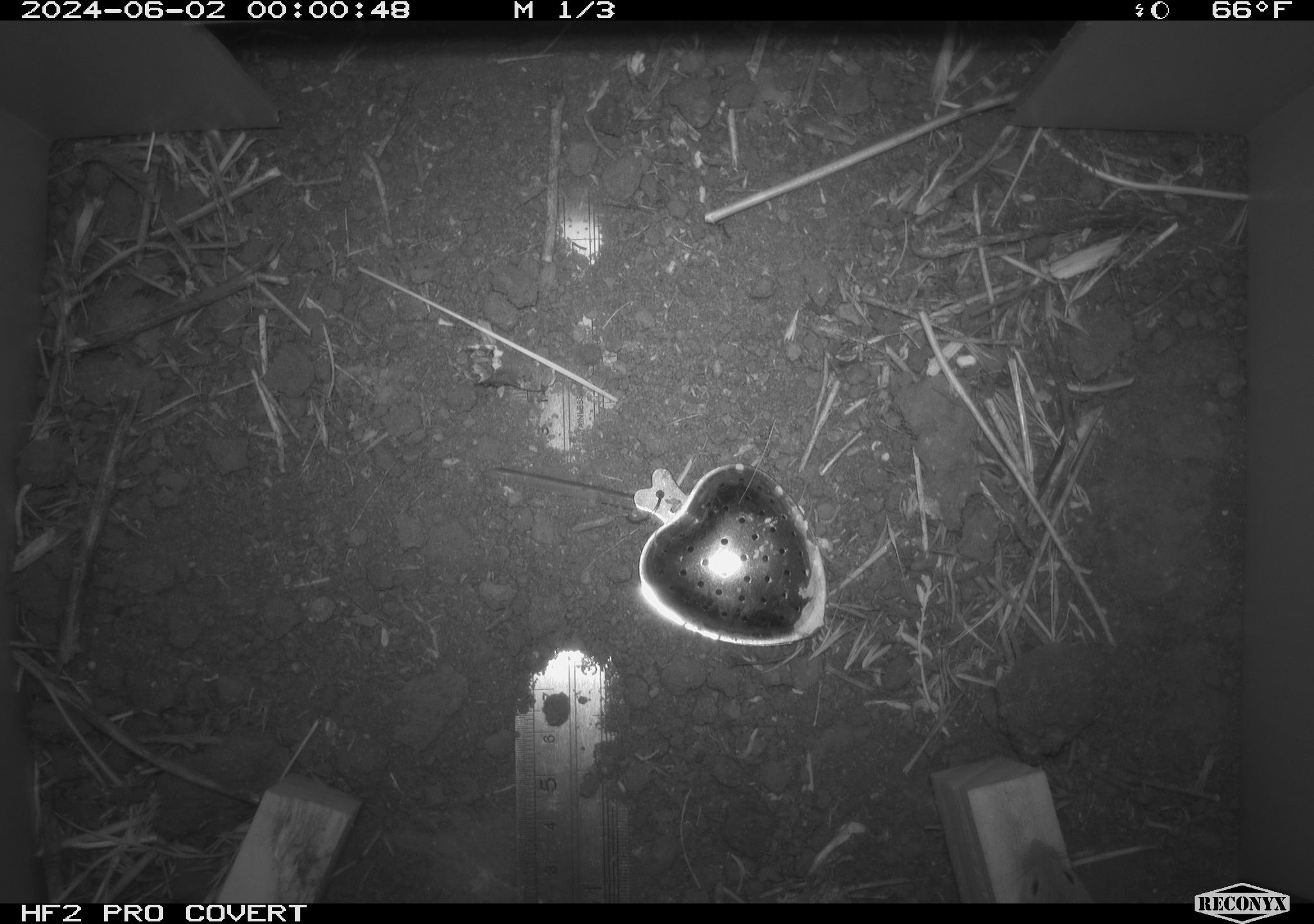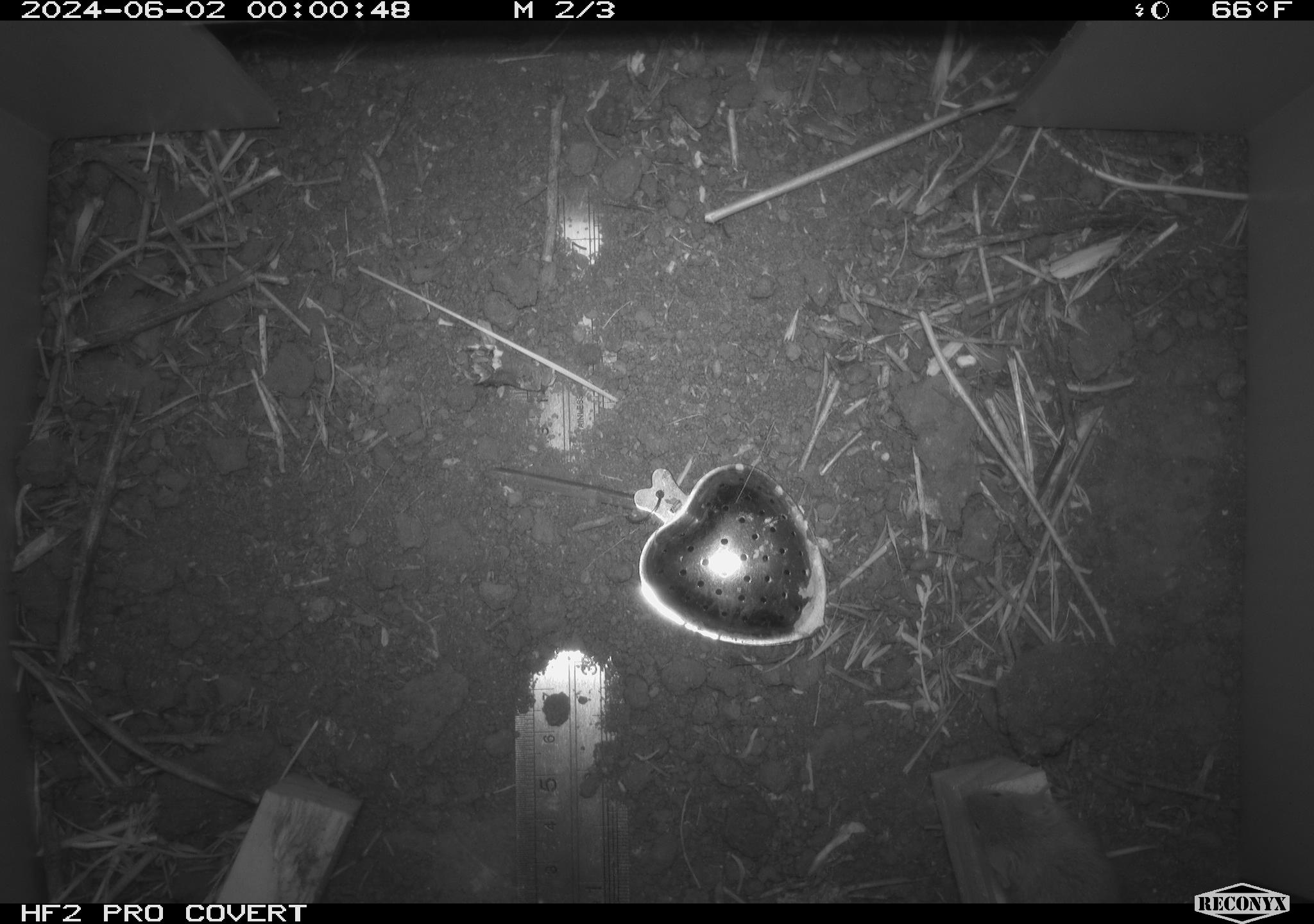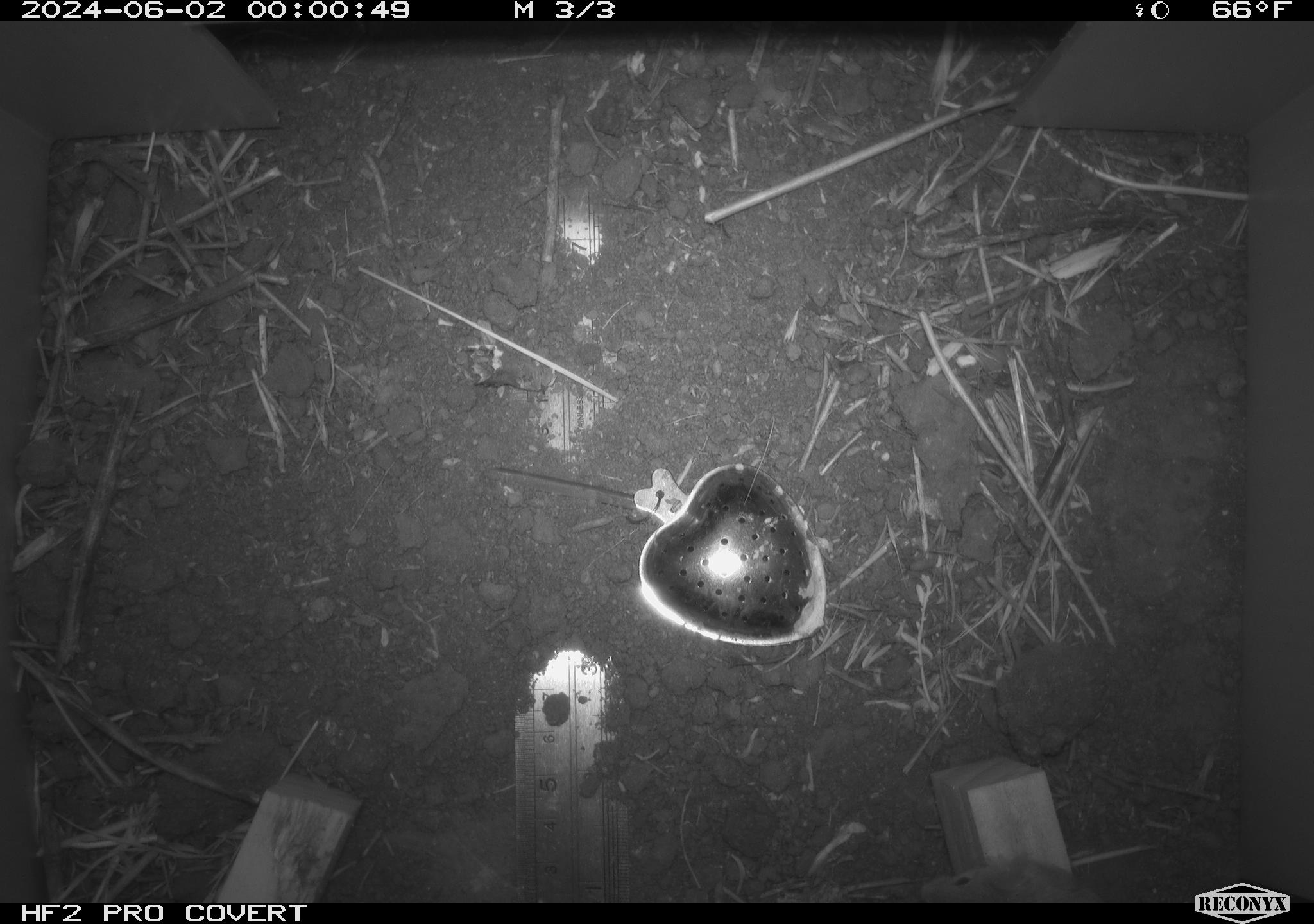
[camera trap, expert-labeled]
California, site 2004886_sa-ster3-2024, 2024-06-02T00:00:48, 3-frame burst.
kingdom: Animalia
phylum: Chordata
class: Mammalia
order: Rodentia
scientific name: Rodentia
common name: mouse species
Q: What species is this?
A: Mouse species (Rodentia).